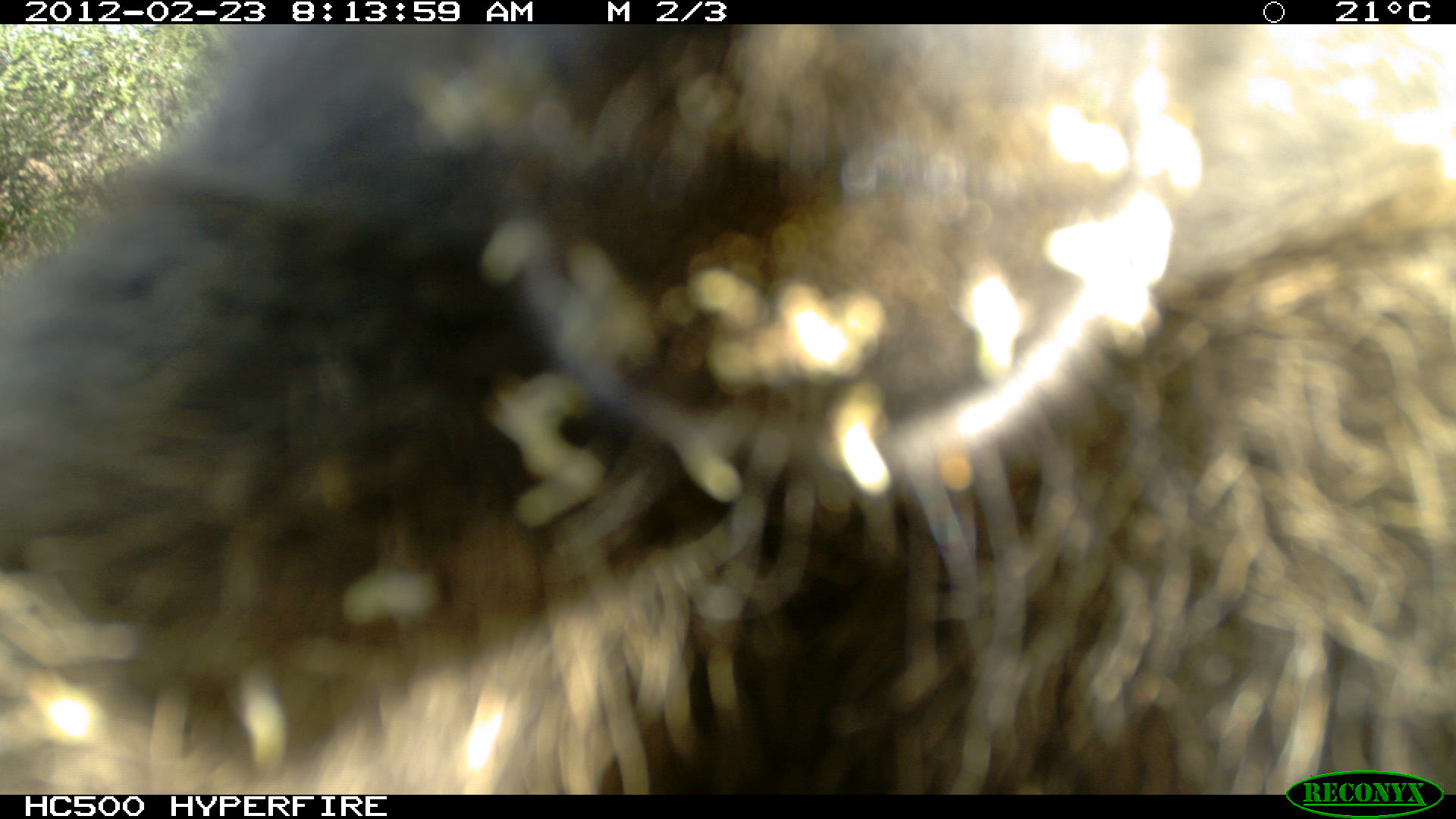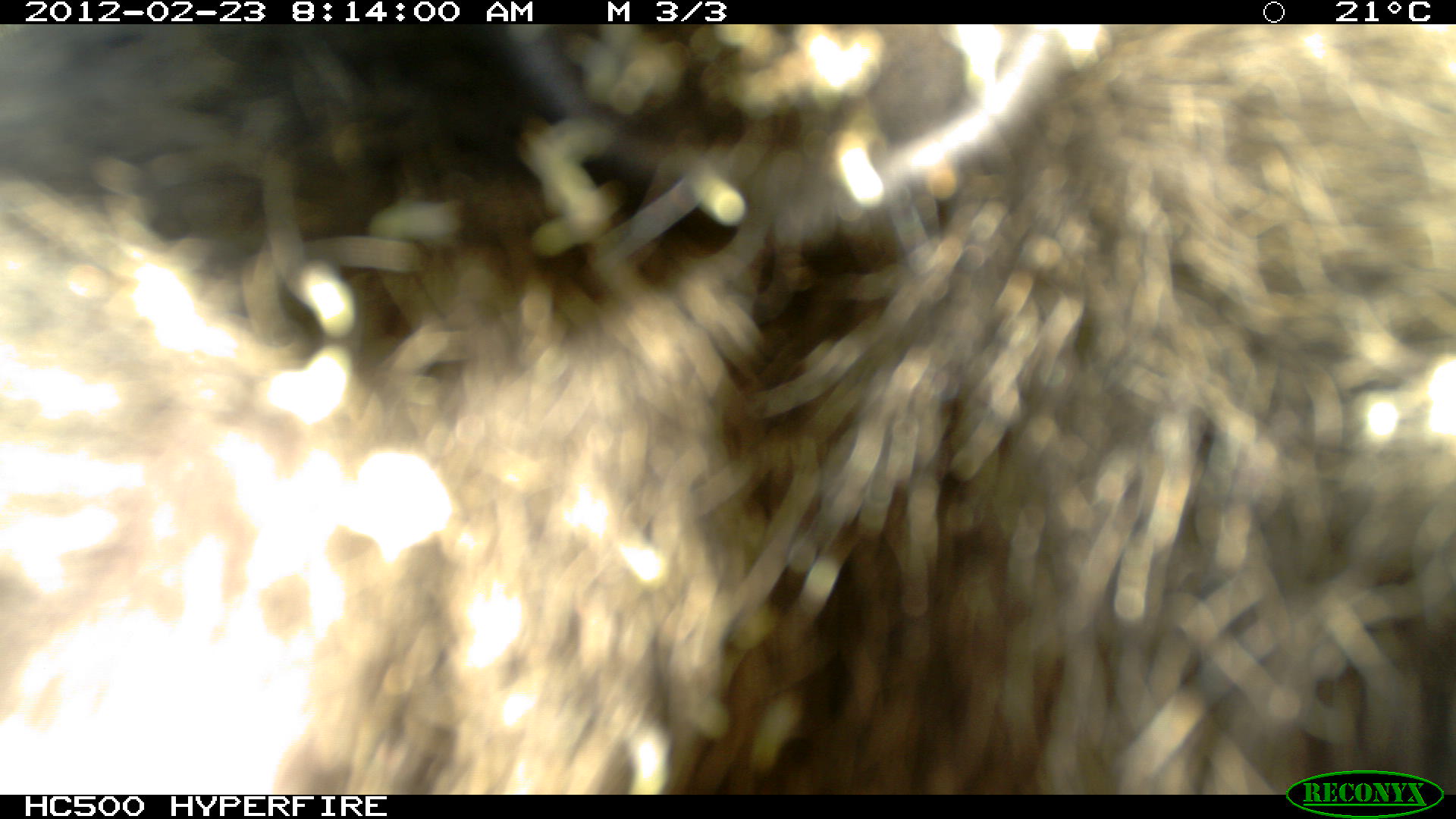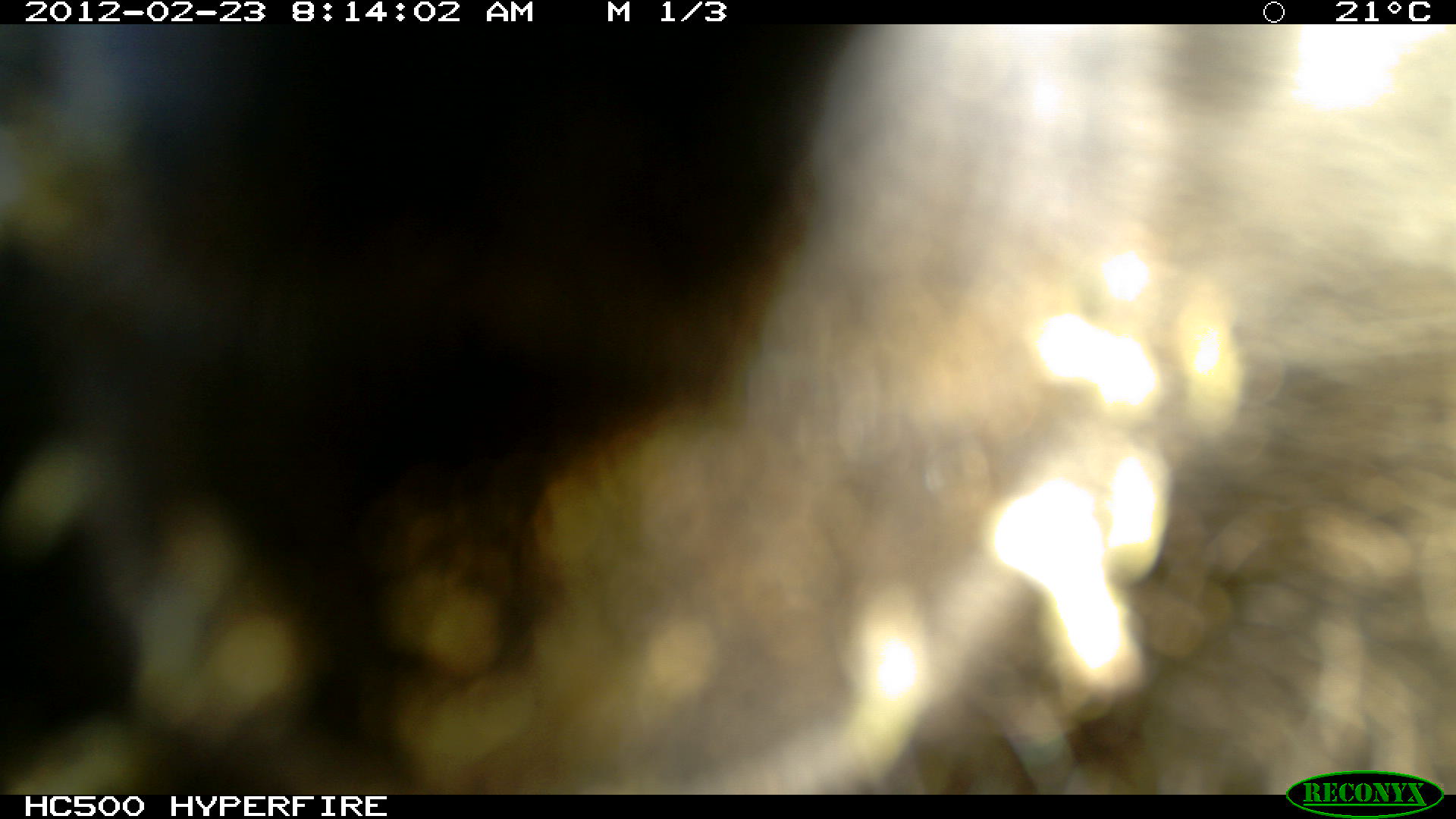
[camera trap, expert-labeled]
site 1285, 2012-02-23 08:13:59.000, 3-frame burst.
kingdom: Animalia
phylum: Chordata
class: Mammalia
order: Primates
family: Cercopithecidae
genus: Papio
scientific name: Papio anubis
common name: olive baboon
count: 1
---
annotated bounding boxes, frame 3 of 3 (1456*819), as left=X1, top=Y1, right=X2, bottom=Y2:
papio anubis: left=0, top=22, right=1454, bottom=791